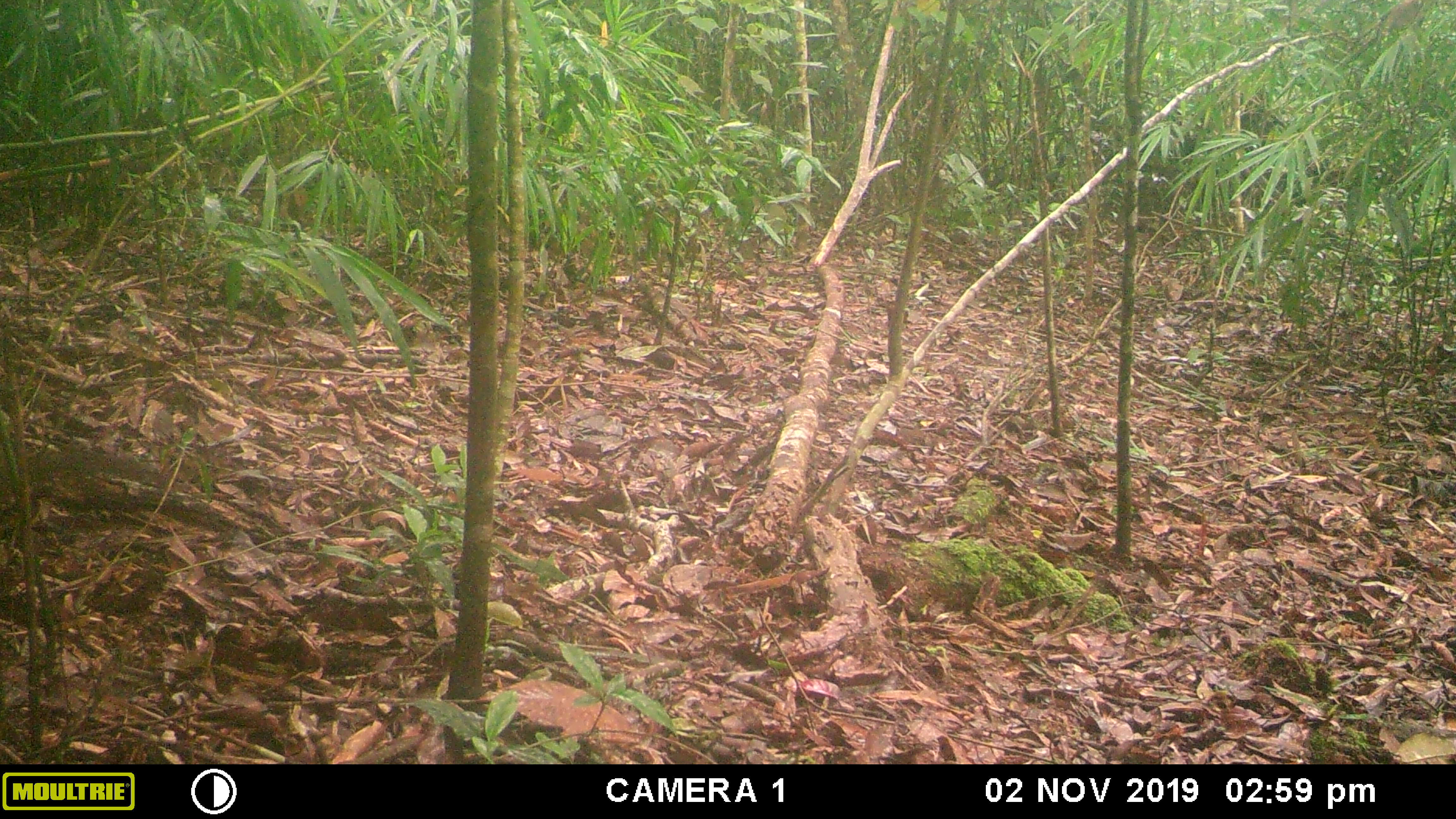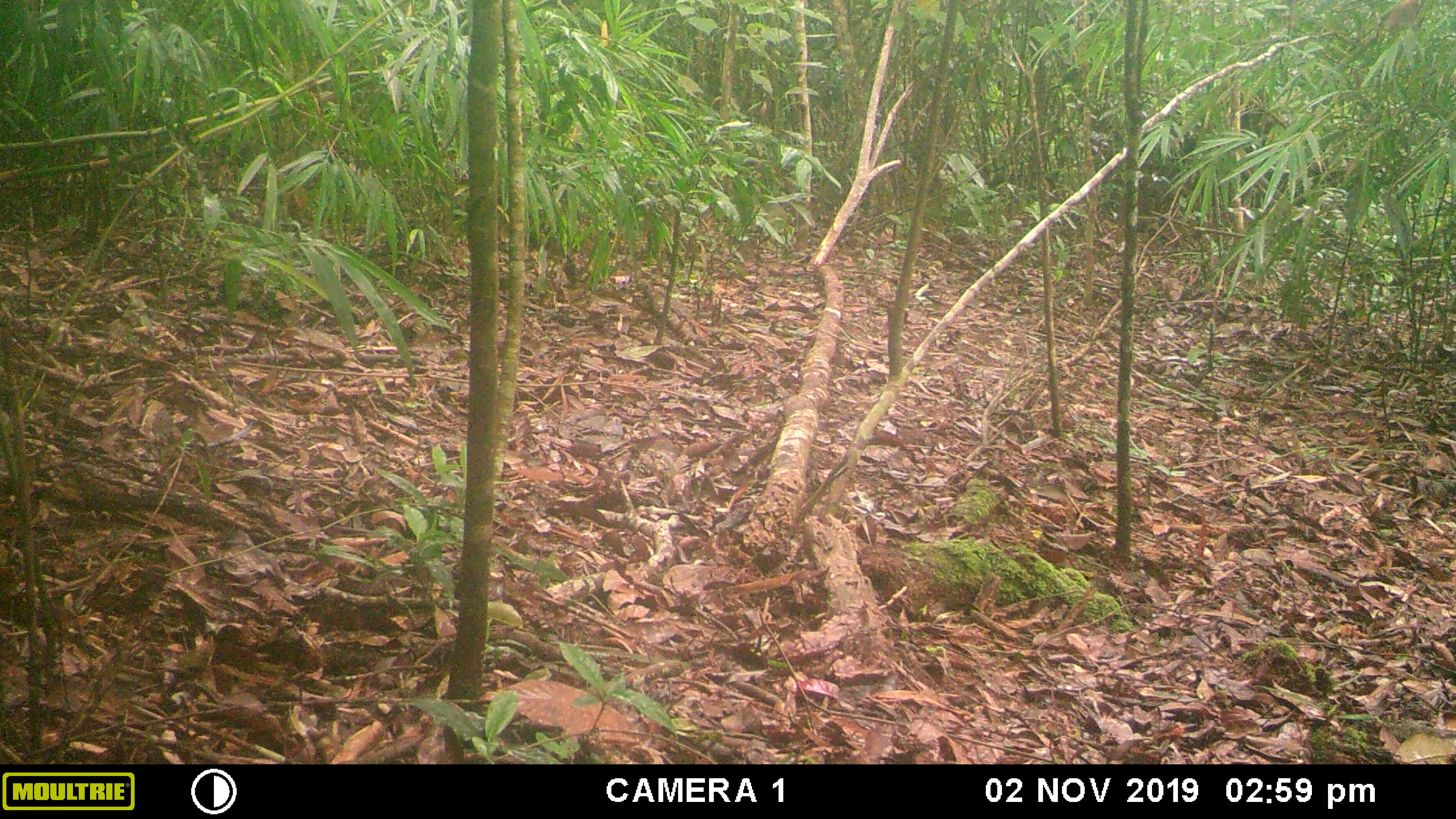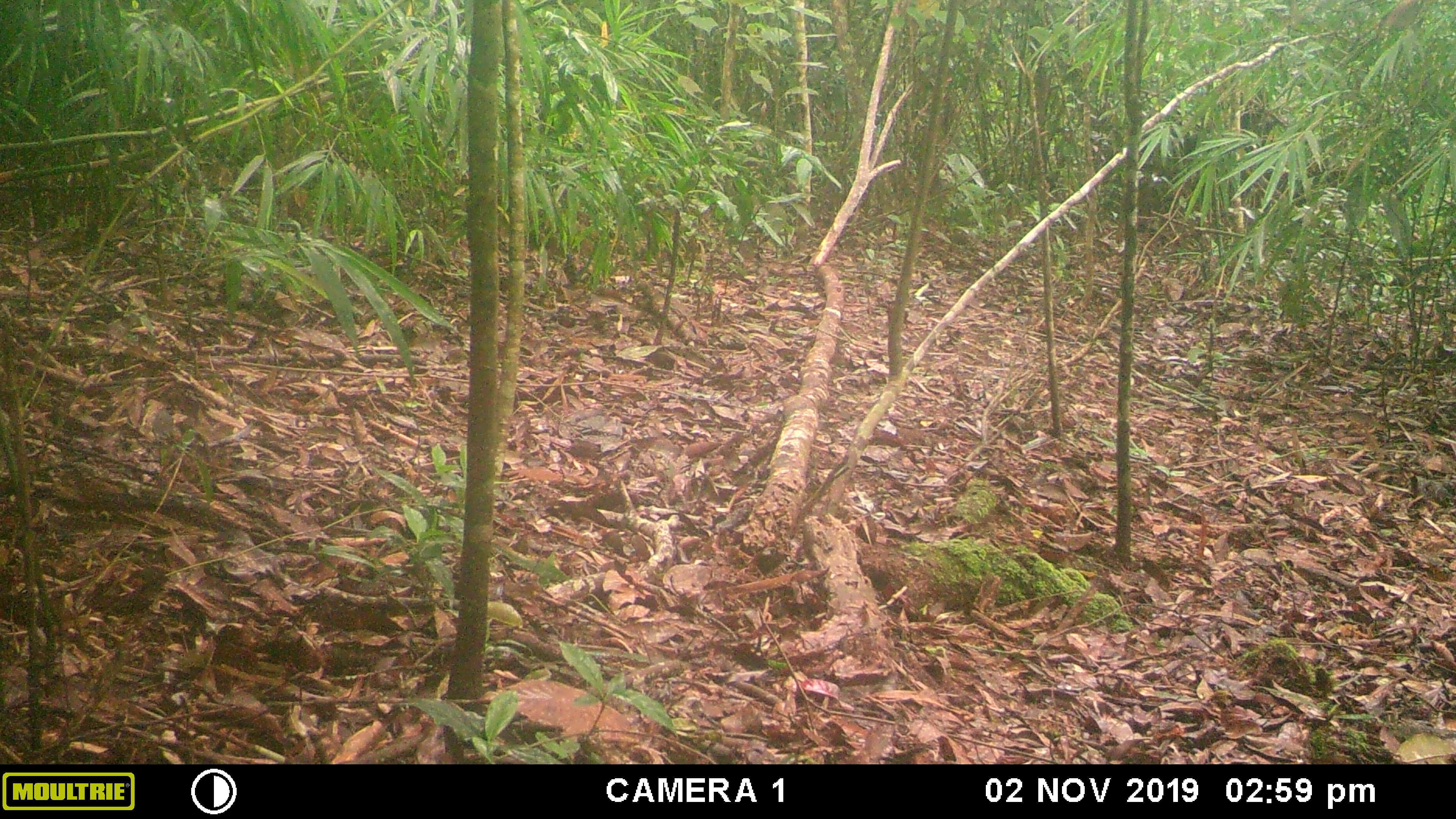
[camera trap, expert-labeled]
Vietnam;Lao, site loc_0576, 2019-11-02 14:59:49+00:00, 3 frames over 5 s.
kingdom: Animalia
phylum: Chordata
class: Mammalia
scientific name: Mammalia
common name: mammal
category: unidentified small mammal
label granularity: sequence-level